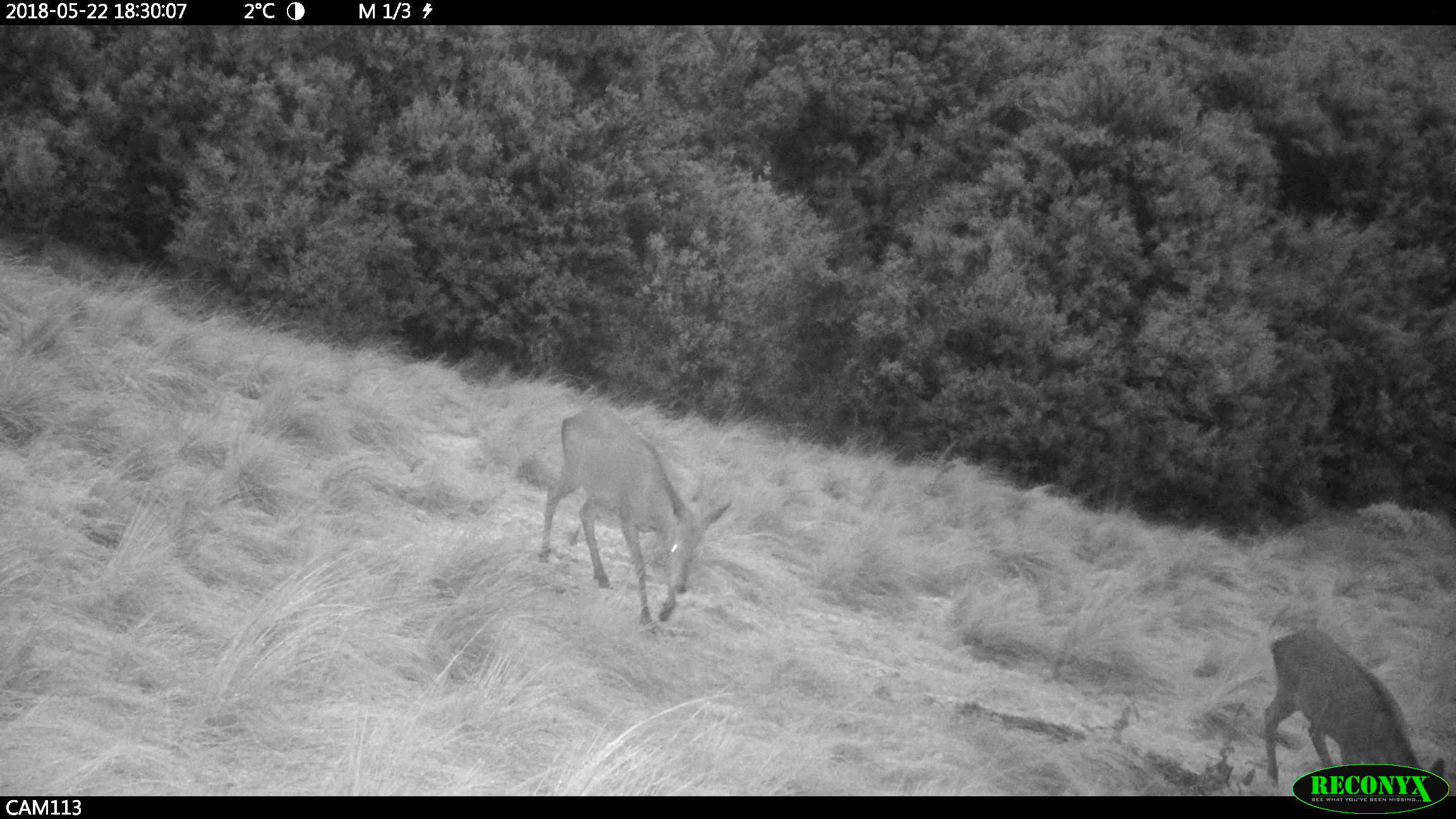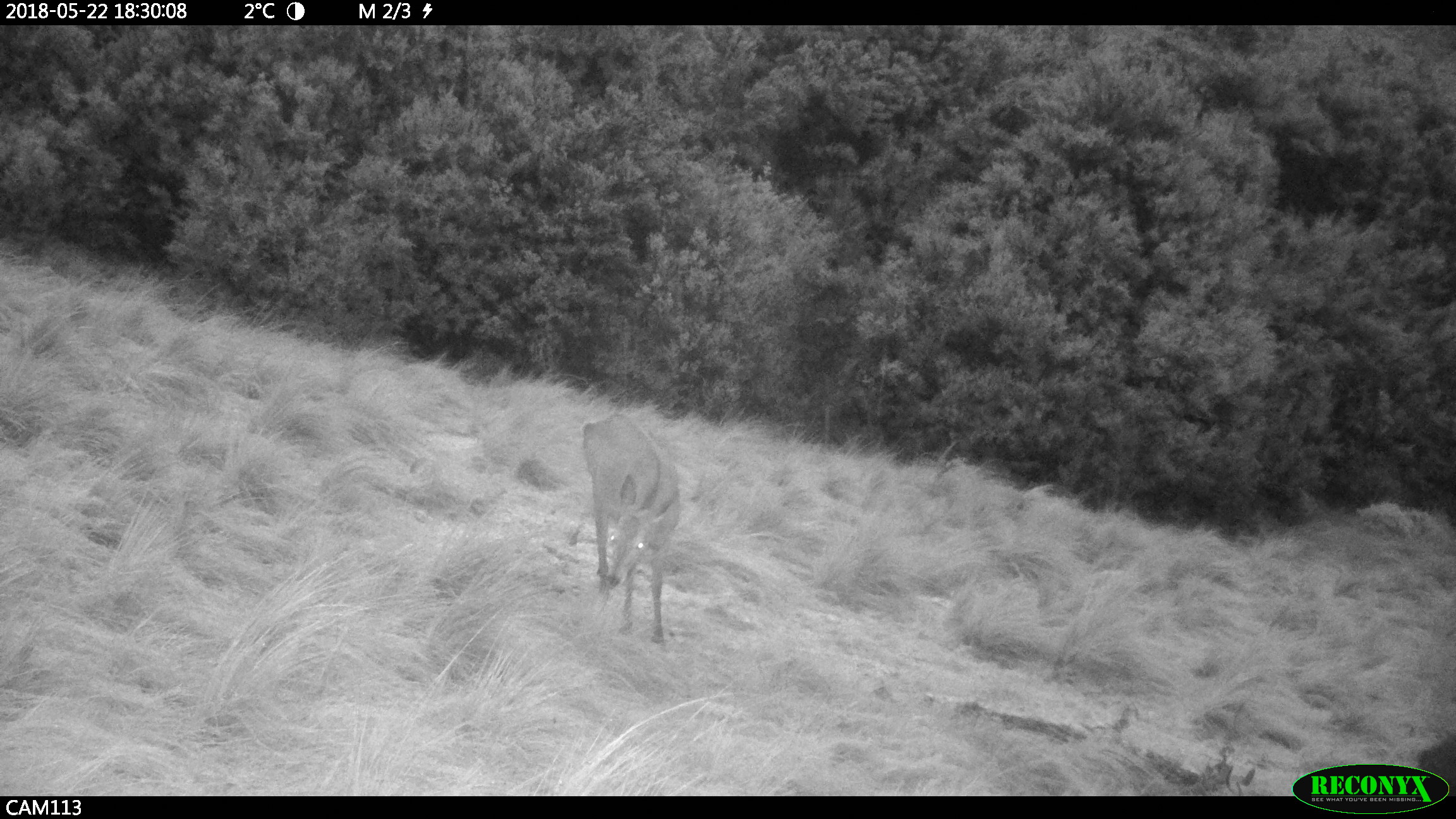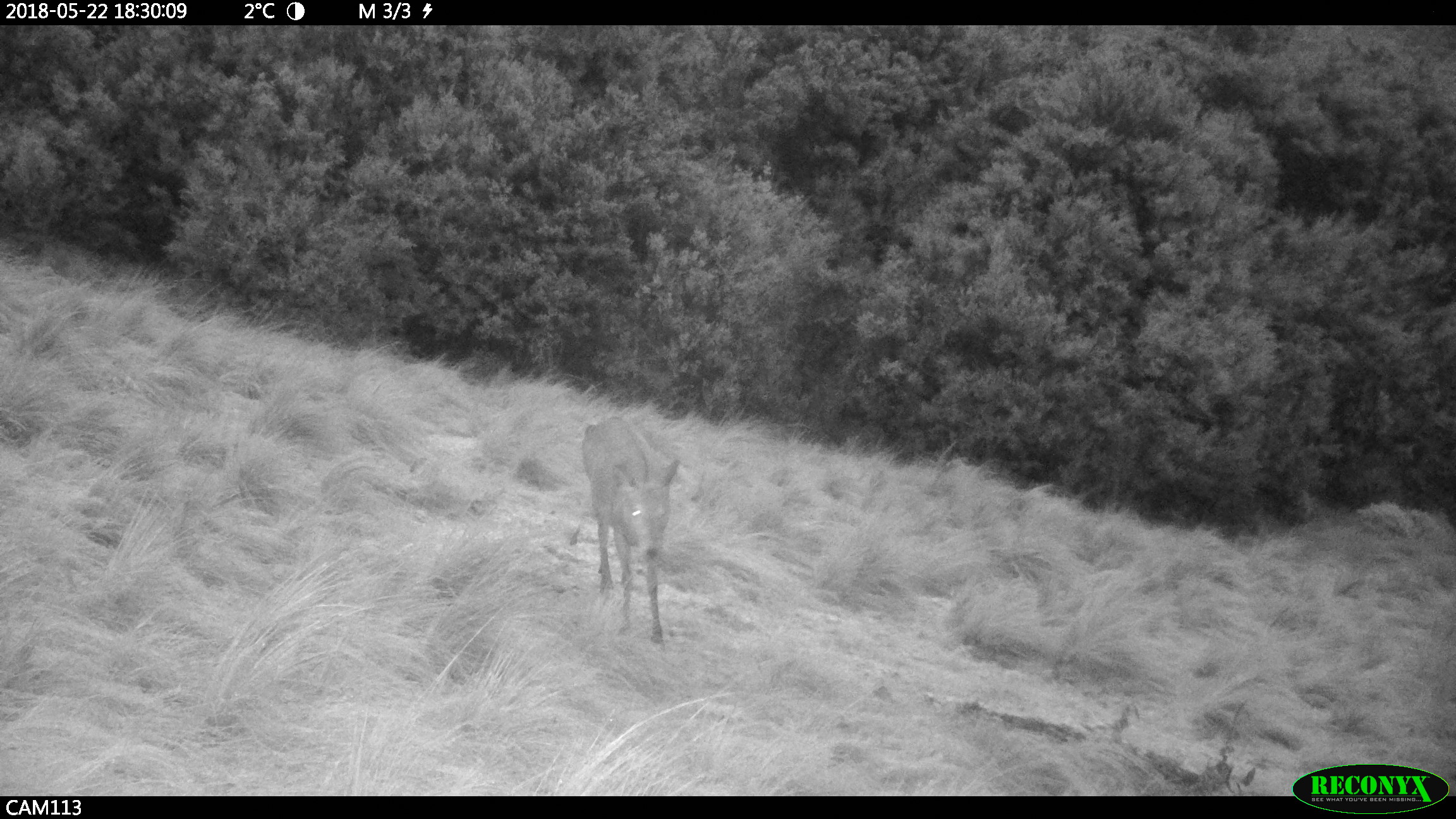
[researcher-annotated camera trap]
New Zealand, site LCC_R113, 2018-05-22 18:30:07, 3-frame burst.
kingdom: Animalia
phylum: Chordata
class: Mammalia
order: Artiodactyla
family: Cervidae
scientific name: Cervidae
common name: deer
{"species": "deer (Cervidae)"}